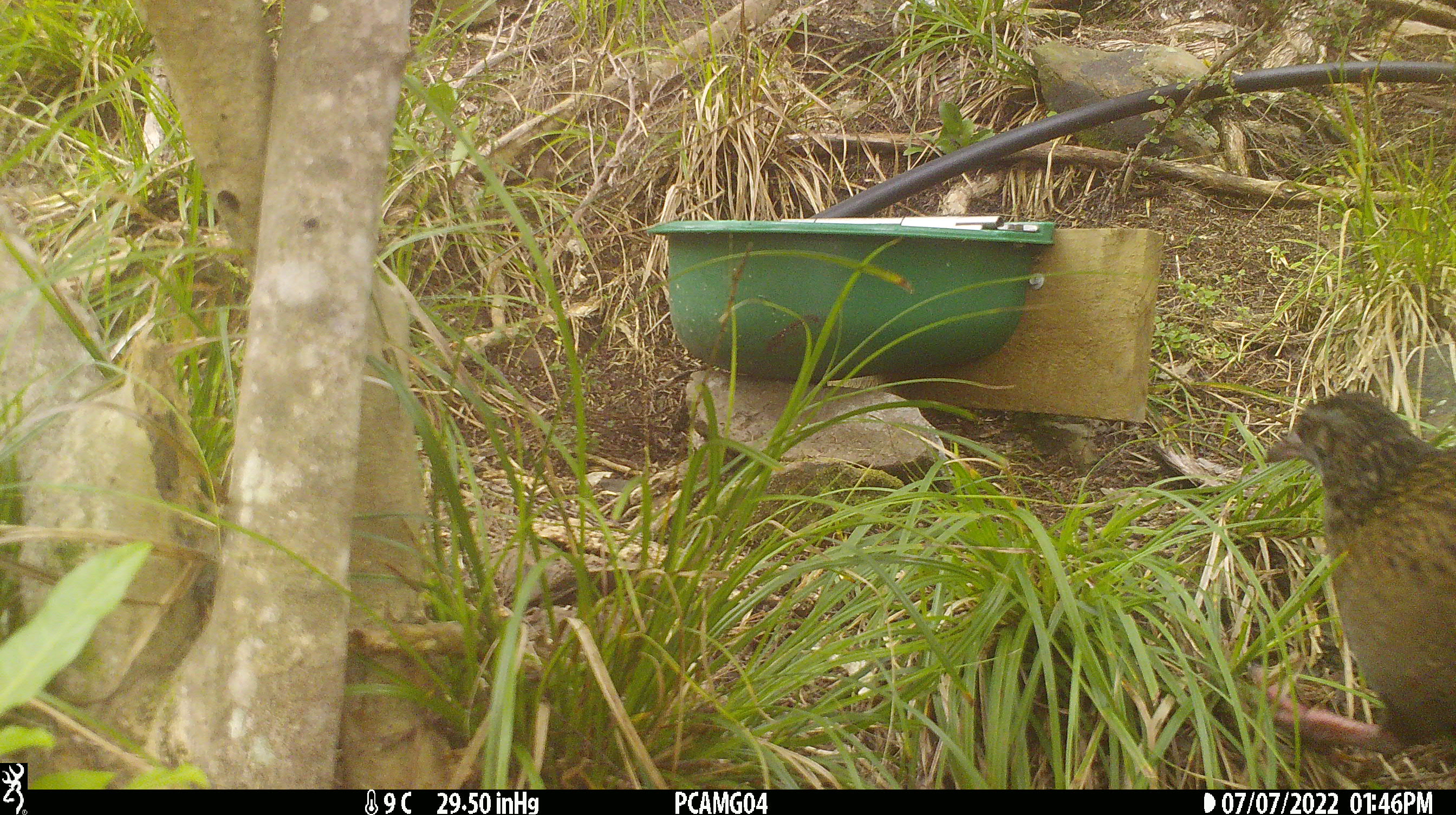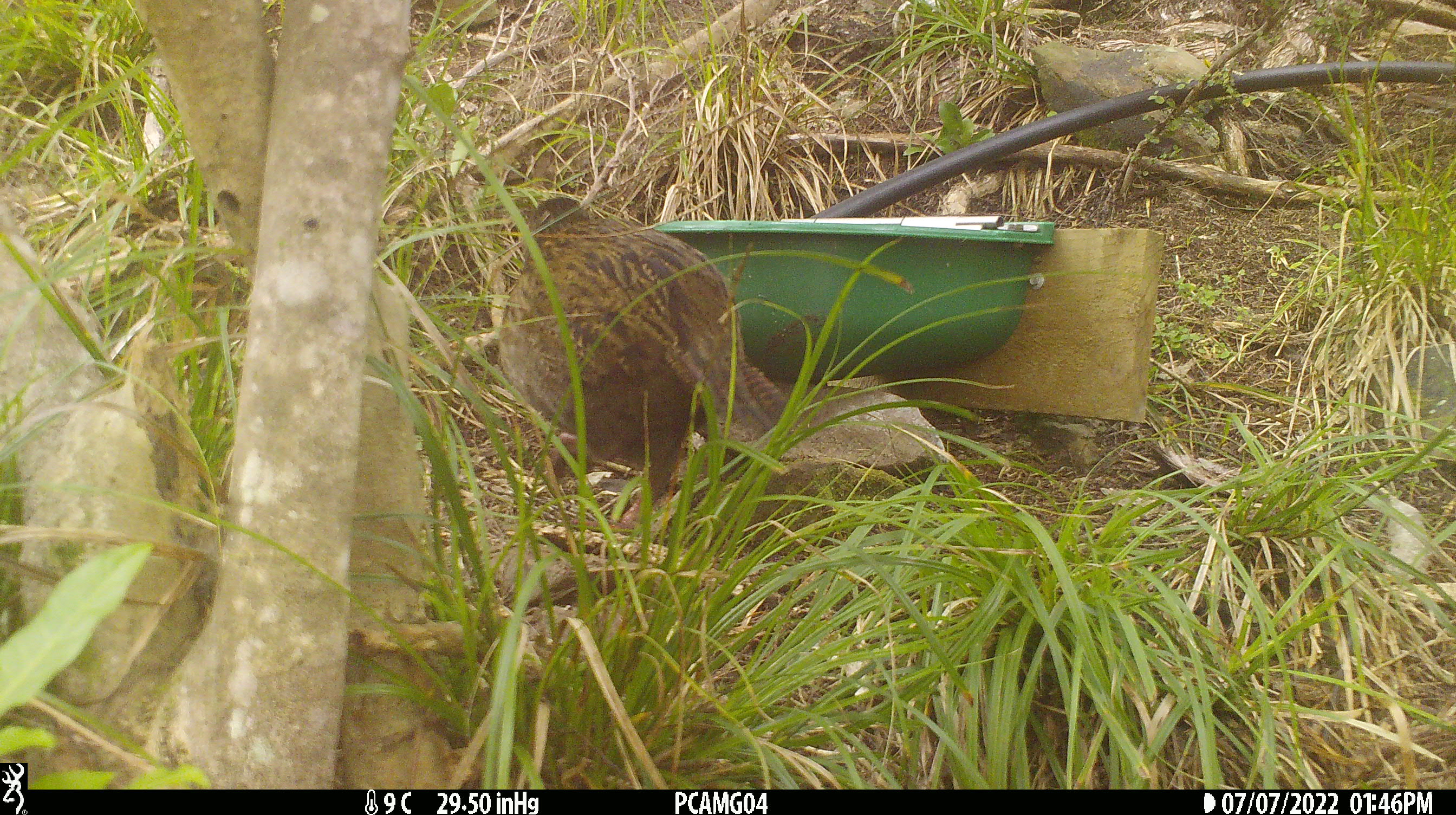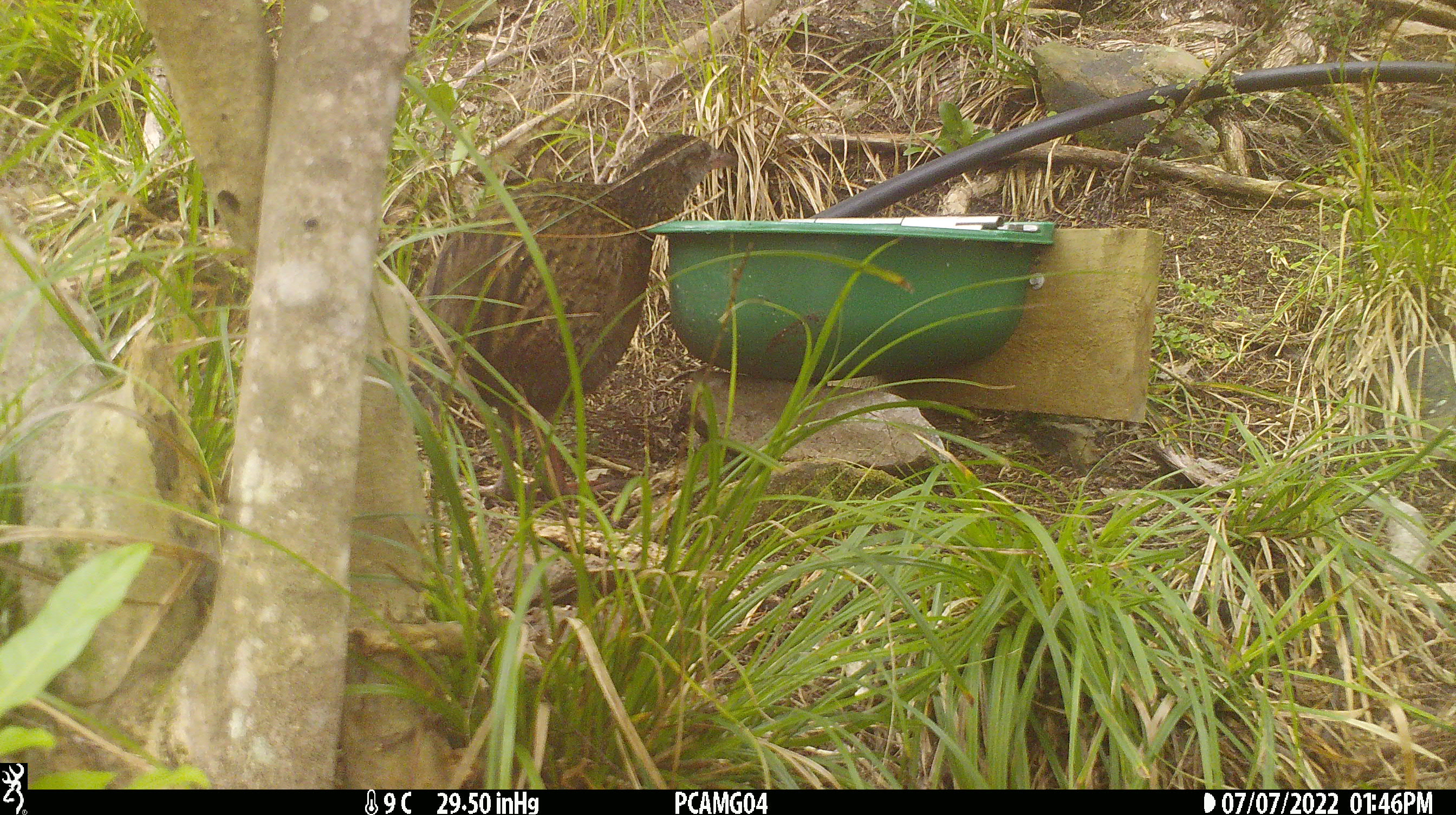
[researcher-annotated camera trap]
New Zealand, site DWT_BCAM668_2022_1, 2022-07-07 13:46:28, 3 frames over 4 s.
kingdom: Animalia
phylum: Chordata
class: Aves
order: Gruiformes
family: Rallidae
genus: Gallirallus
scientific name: Gallirallus australis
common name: weka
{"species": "weka (Gallirallus australis)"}